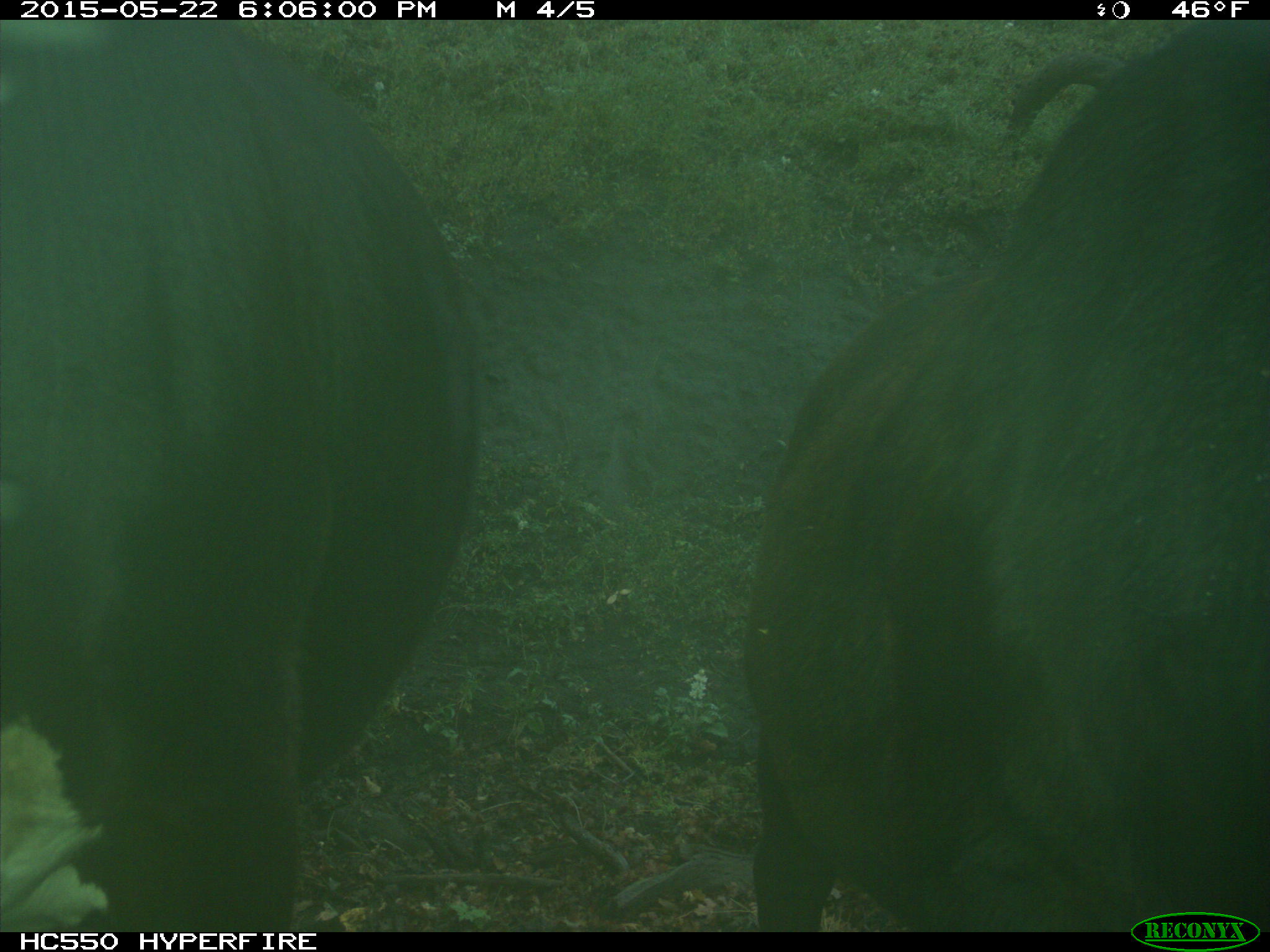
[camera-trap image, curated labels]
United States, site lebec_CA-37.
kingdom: Animalia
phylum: Chordata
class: Mammalia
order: Artiodactyla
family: Bovidae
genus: Bos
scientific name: Bos taurus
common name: domestic cow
Bos taurus (domestic cow).